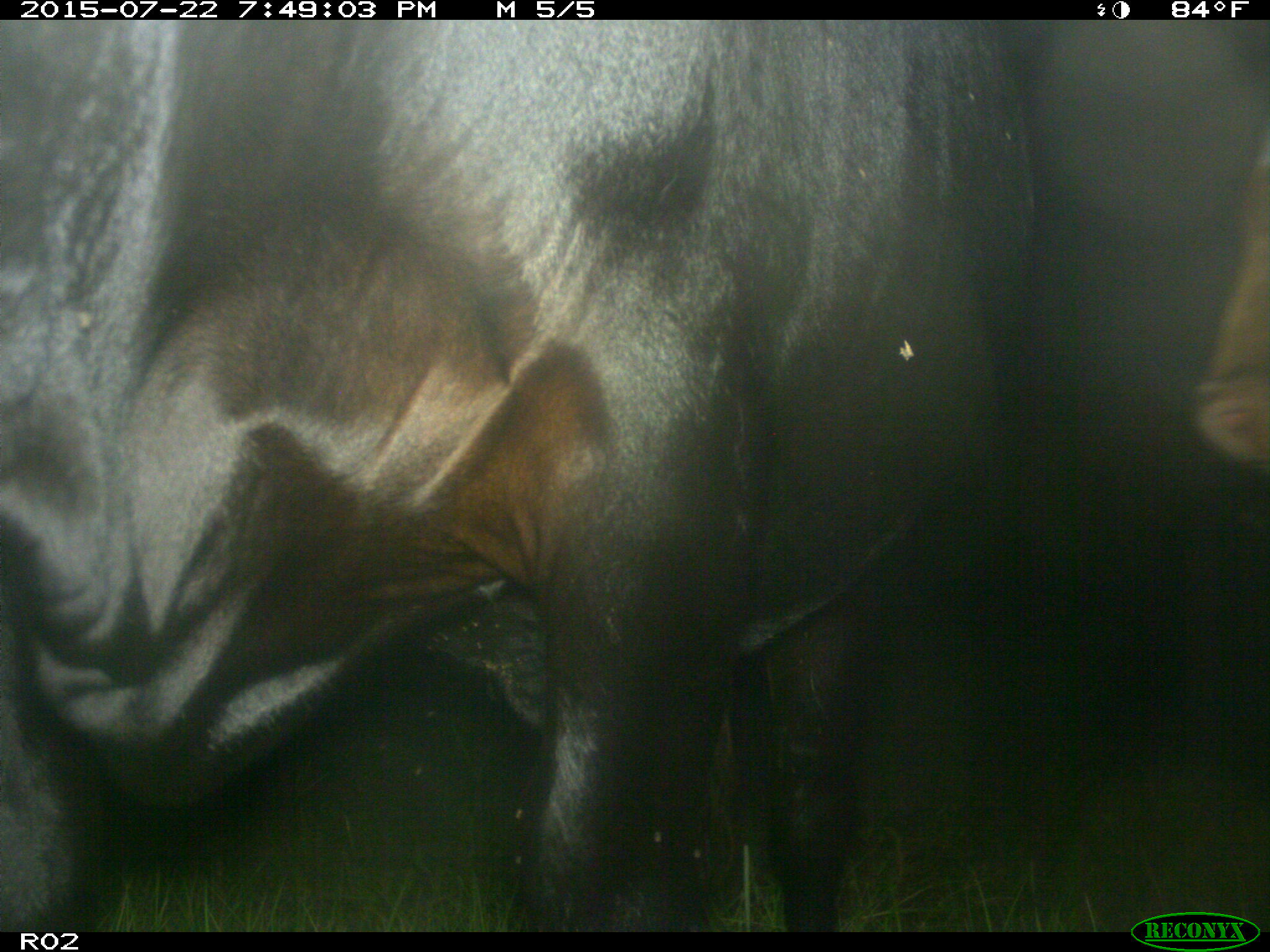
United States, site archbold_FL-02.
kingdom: Animalia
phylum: Chordata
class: Mammalia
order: Artiodactyla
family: Bovidae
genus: Bos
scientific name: Bos taurus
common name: domestic cow